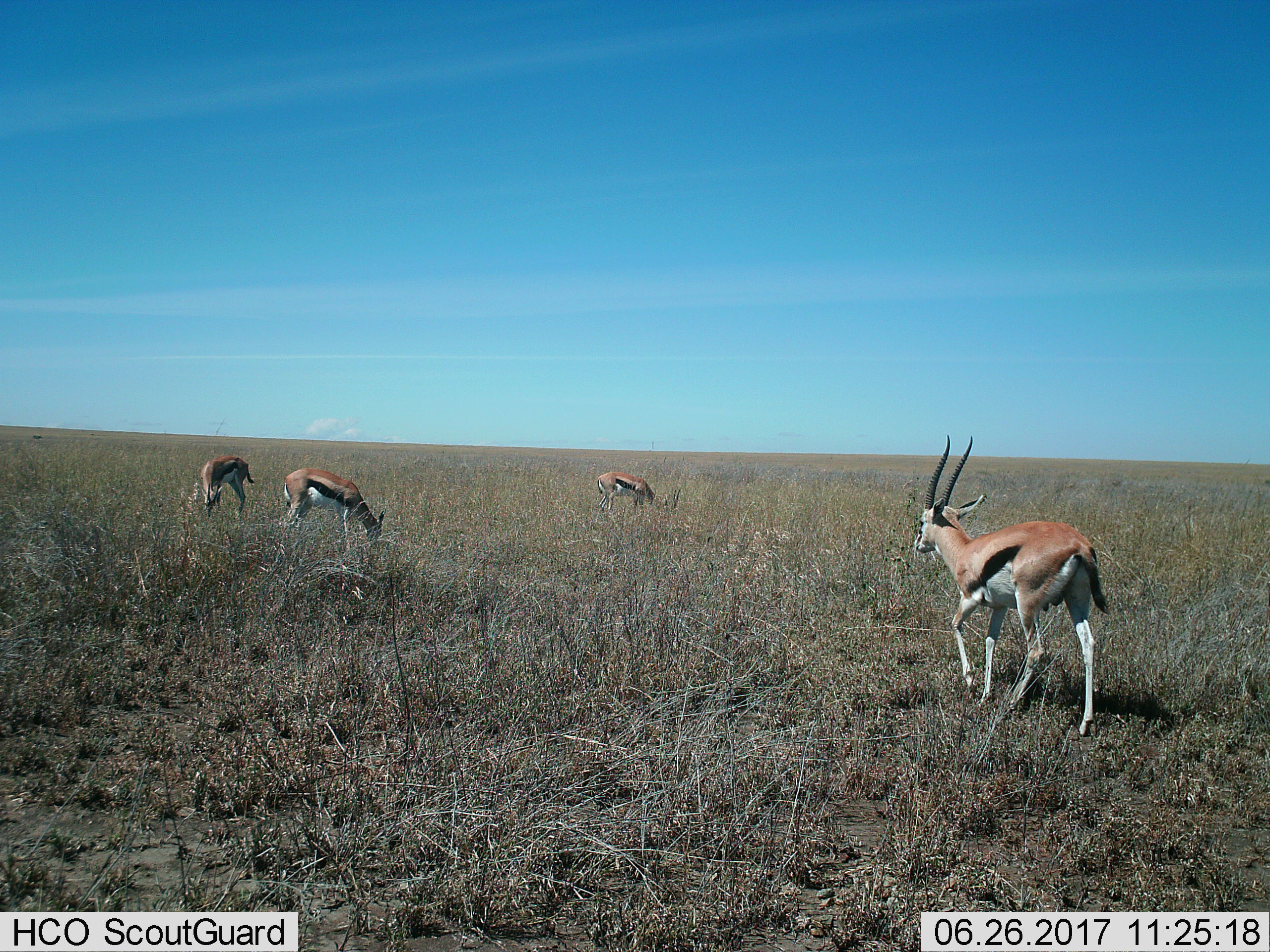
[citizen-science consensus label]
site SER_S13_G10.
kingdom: Animalia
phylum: Chordata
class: Mammalia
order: Artiodactyla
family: Bovidae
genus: Eudorcas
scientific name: Eudorcas thomsonii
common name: thomson's gazelle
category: gazellethomsons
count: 4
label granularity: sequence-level